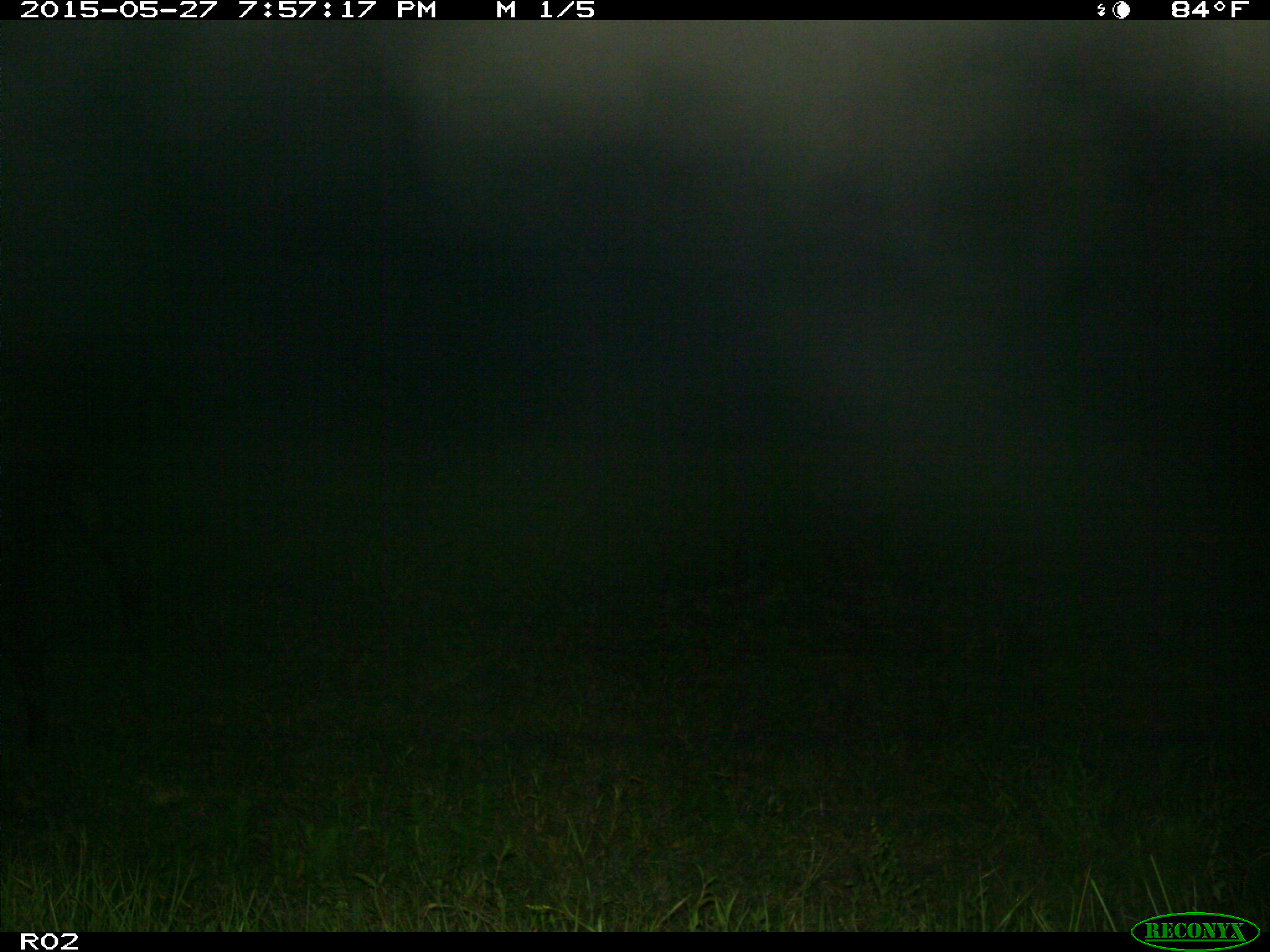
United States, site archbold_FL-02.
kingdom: Animalia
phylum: Chordata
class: Mammalia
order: Artiodactyla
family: Bovidae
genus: Bos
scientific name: Bos taurus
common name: domestic cow